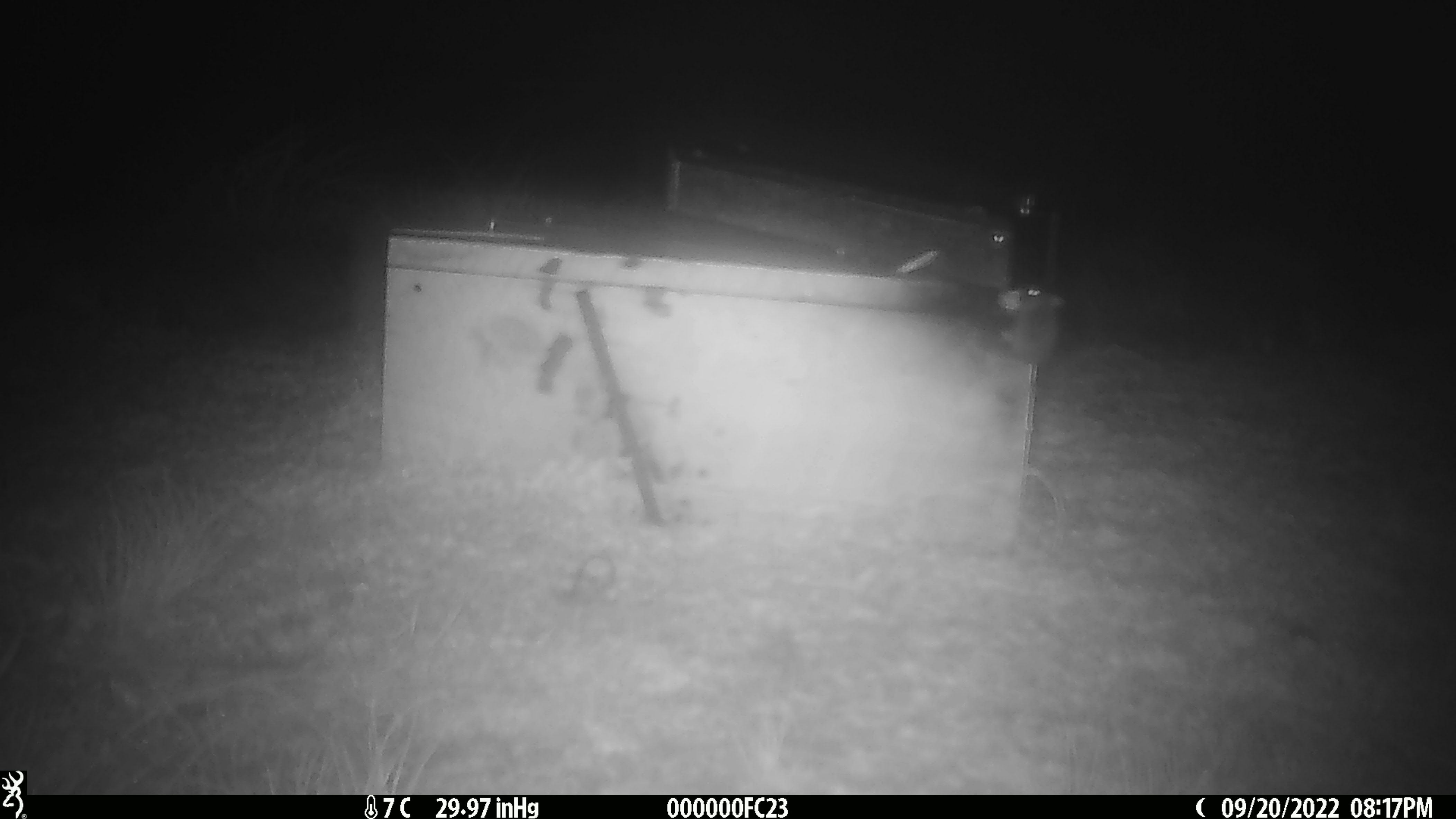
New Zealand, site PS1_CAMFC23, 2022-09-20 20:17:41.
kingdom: Animalia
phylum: Chordata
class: Mammalia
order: Rodentia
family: Muridae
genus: Mus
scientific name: Mus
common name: mouse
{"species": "mouse (Mus)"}